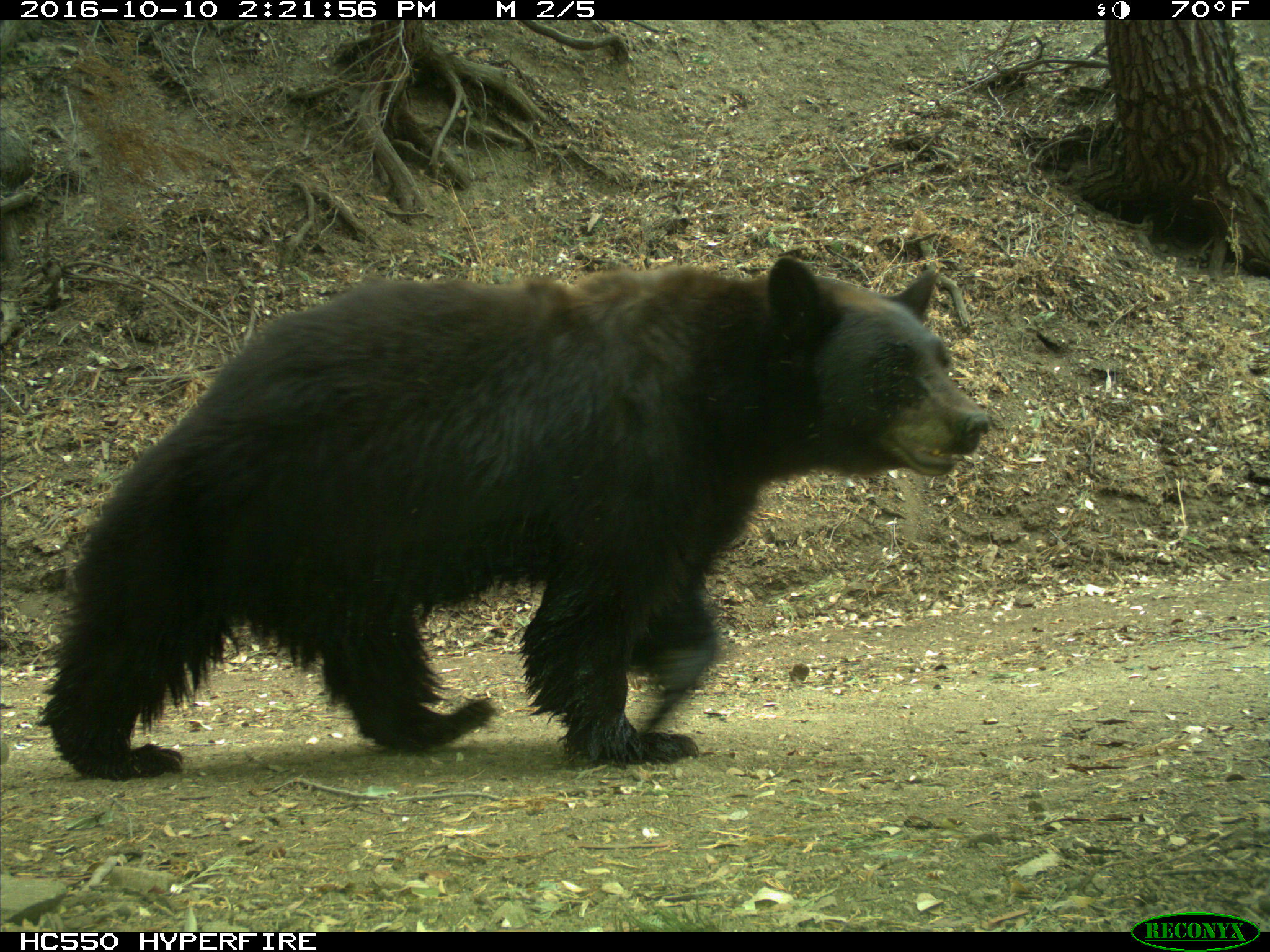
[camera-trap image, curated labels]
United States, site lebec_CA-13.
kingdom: Animalia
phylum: Chordata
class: Mammalia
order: Carnivora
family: Ursidae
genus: Ursus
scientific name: Ursus americanus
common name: american black bear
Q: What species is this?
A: Ursus americanus (american black bear).